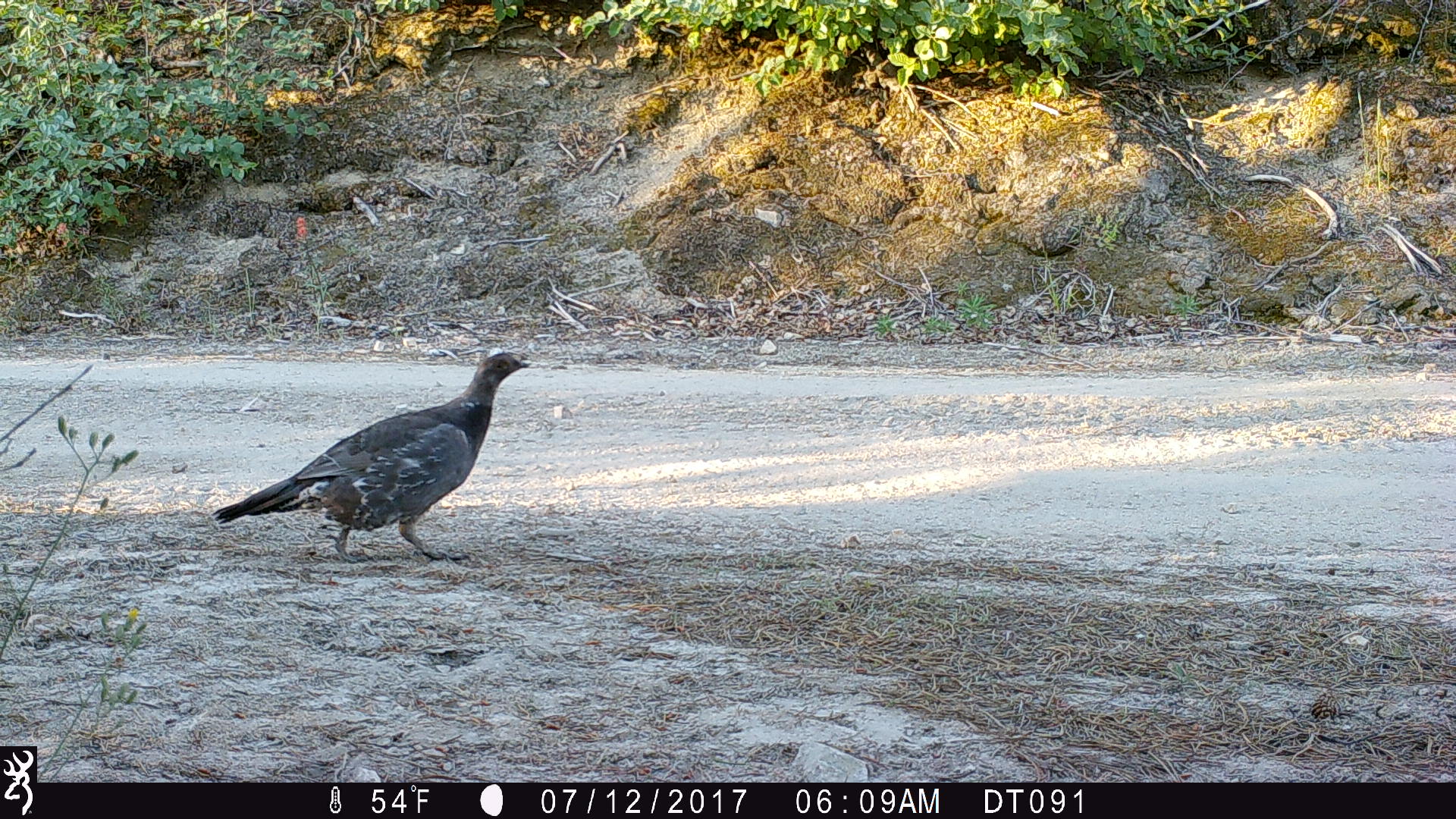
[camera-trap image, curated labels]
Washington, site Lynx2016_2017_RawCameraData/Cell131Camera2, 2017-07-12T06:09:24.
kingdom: Animalia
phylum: Chordata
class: Aves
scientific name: Aves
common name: birds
Aves (birds). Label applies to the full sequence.